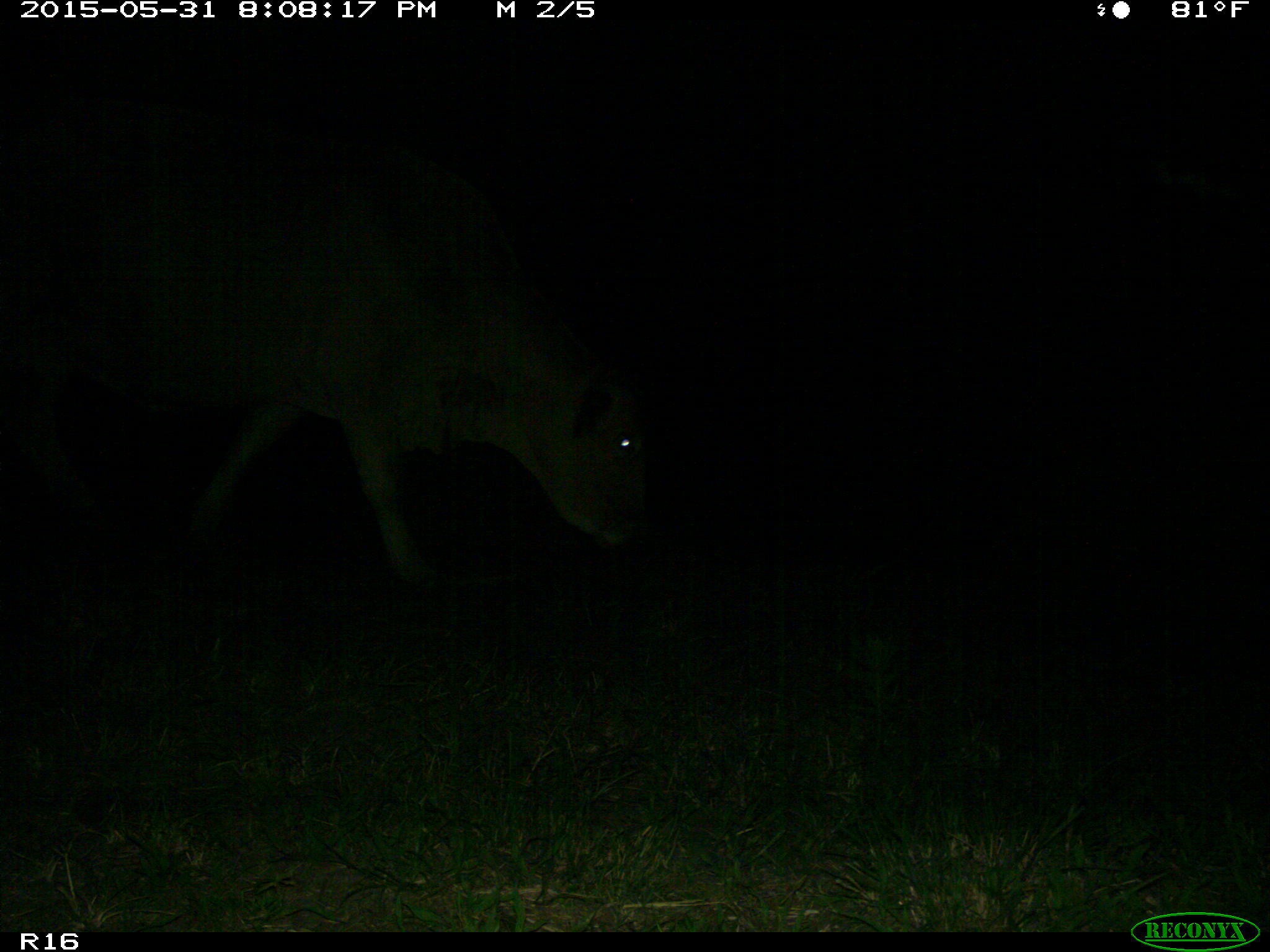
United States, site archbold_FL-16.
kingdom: Animalia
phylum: Chordata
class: Mammalia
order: Artiodactyla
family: Bovidae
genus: Bos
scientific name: Bos taurus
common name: domestic cow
Bos taurus (domestic cow).